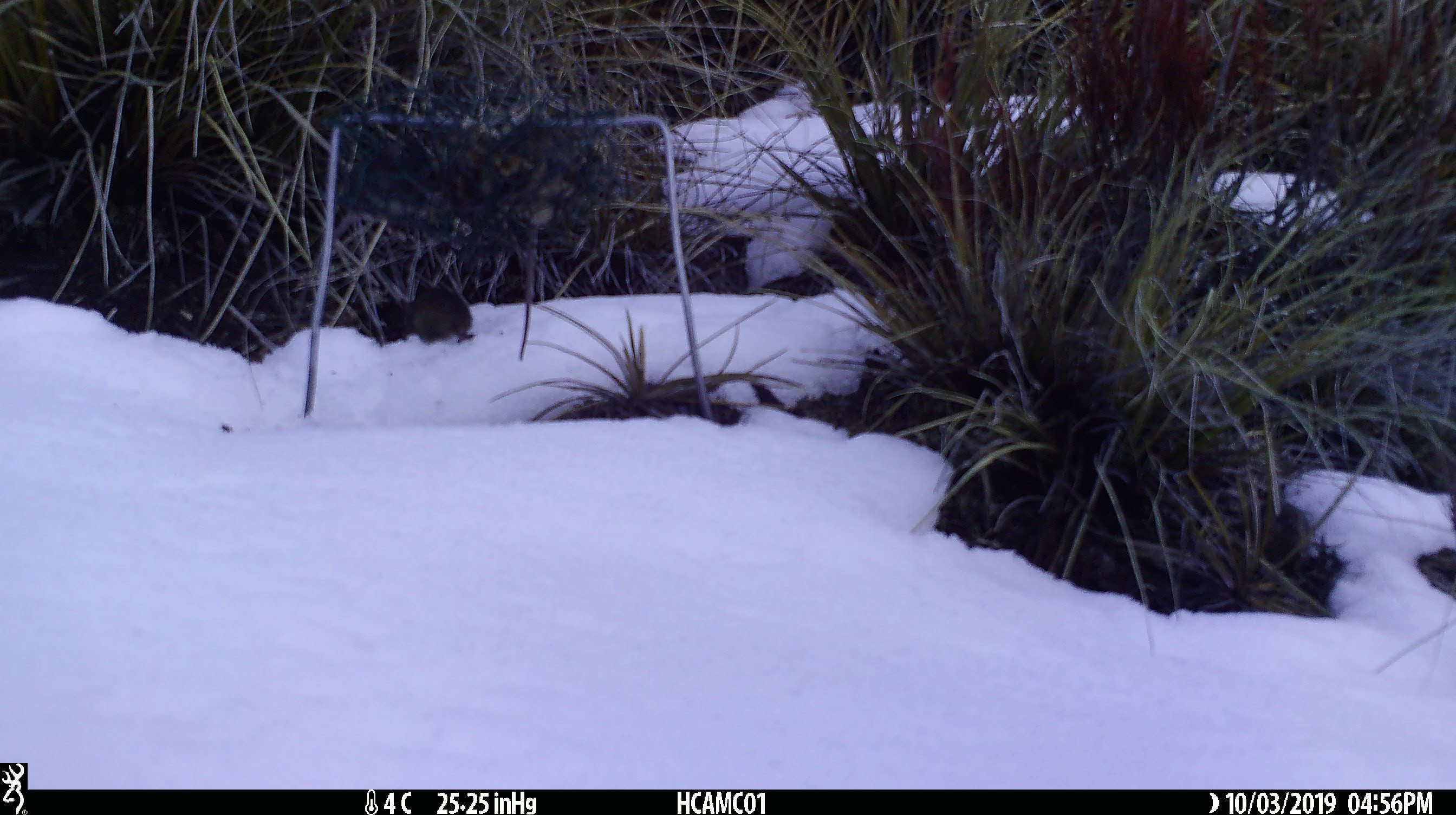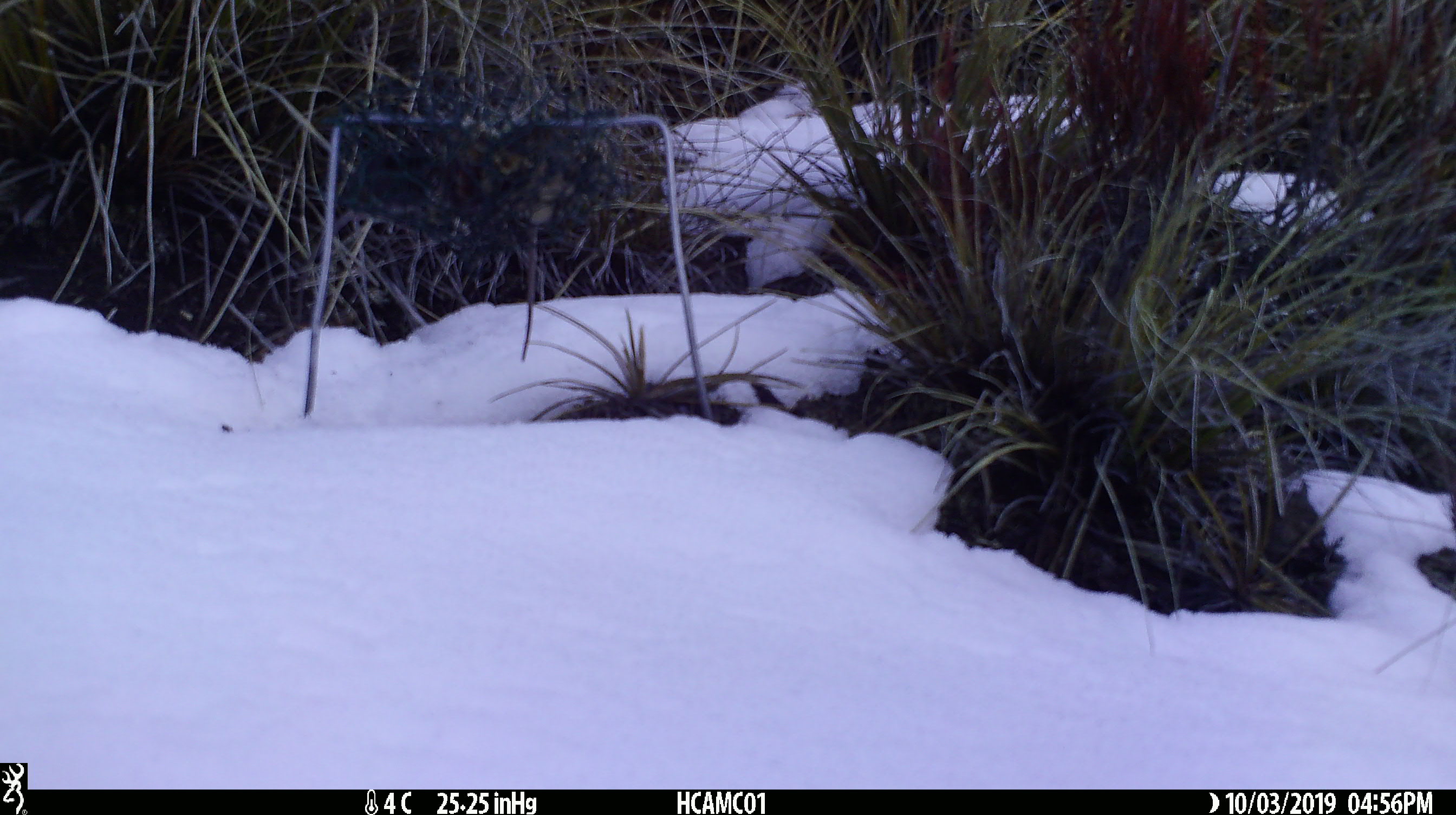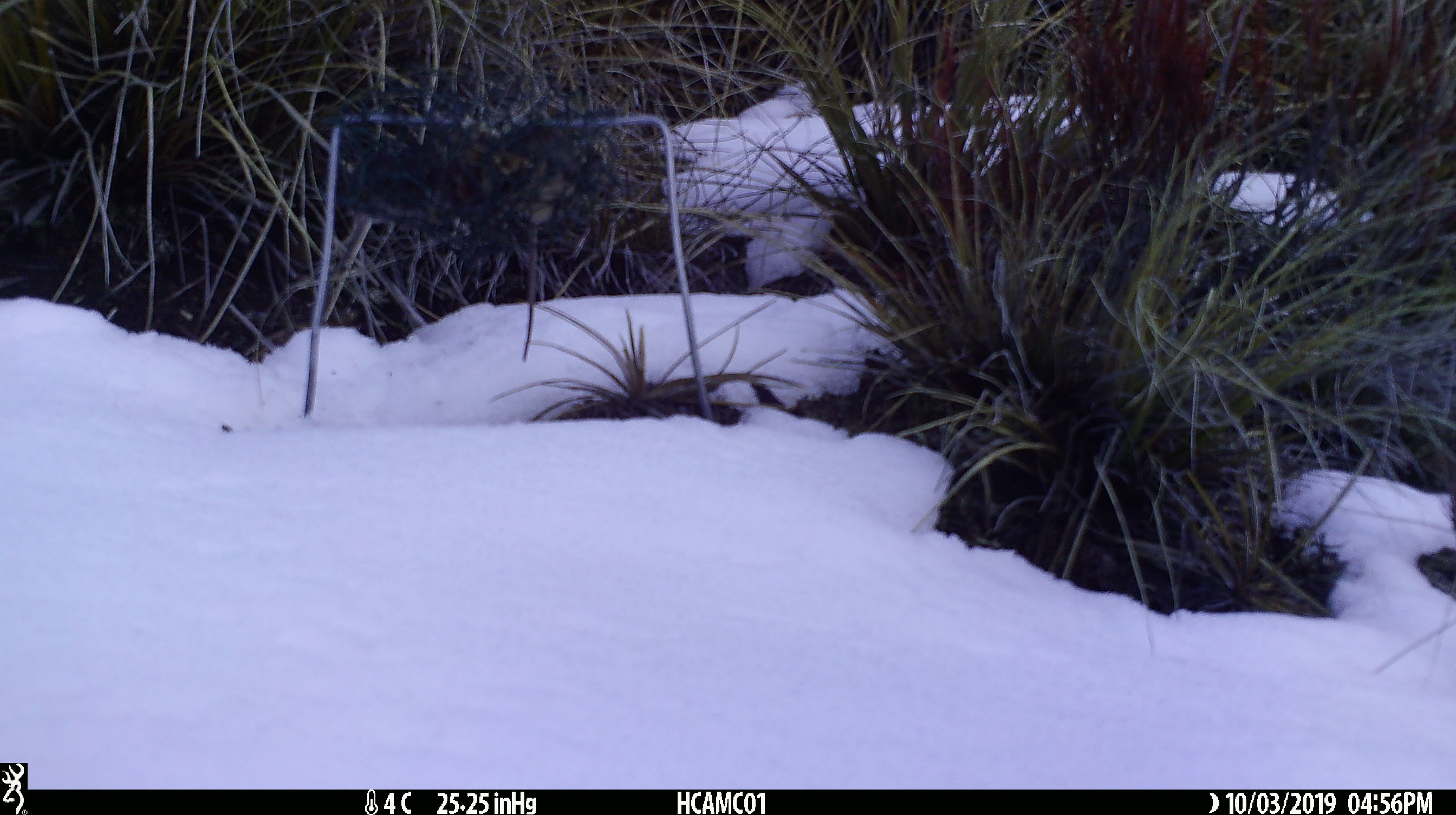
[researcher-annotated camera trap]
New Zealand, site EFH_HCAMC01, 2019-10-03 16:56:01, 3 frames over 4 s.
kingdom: Animalia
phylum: Chordata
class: Mammalia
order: Rodentia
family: Muridae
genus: Mus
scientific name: Mus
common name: mouse